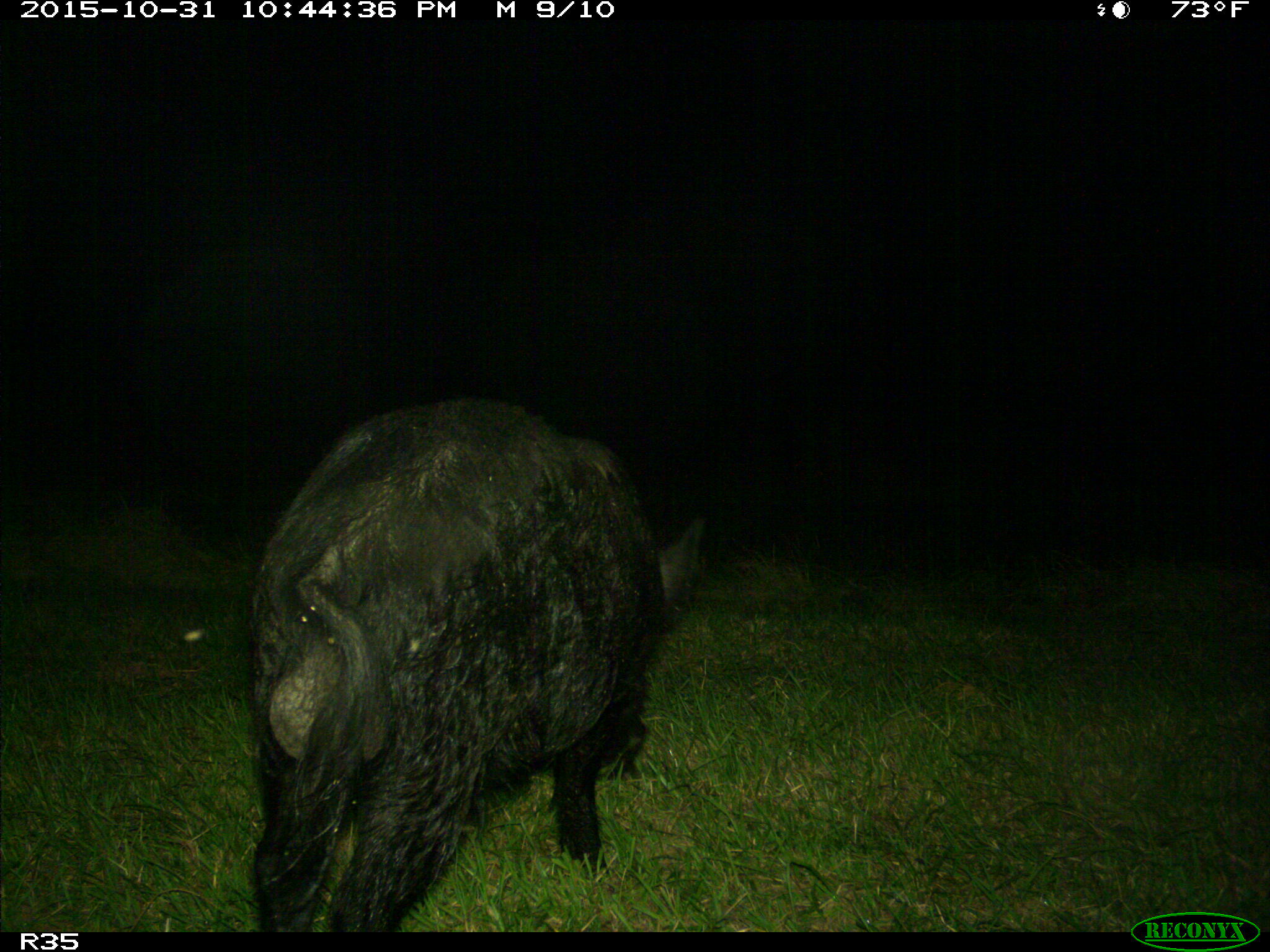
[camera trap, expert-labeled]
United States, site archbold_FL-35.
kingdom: Animalia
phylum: Chordata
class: Mammalia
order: Artiodactyla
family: Suidae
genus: Sus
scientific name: Sus scrofa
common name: wild boar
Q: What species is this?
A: Sus scrofa (wild boar).